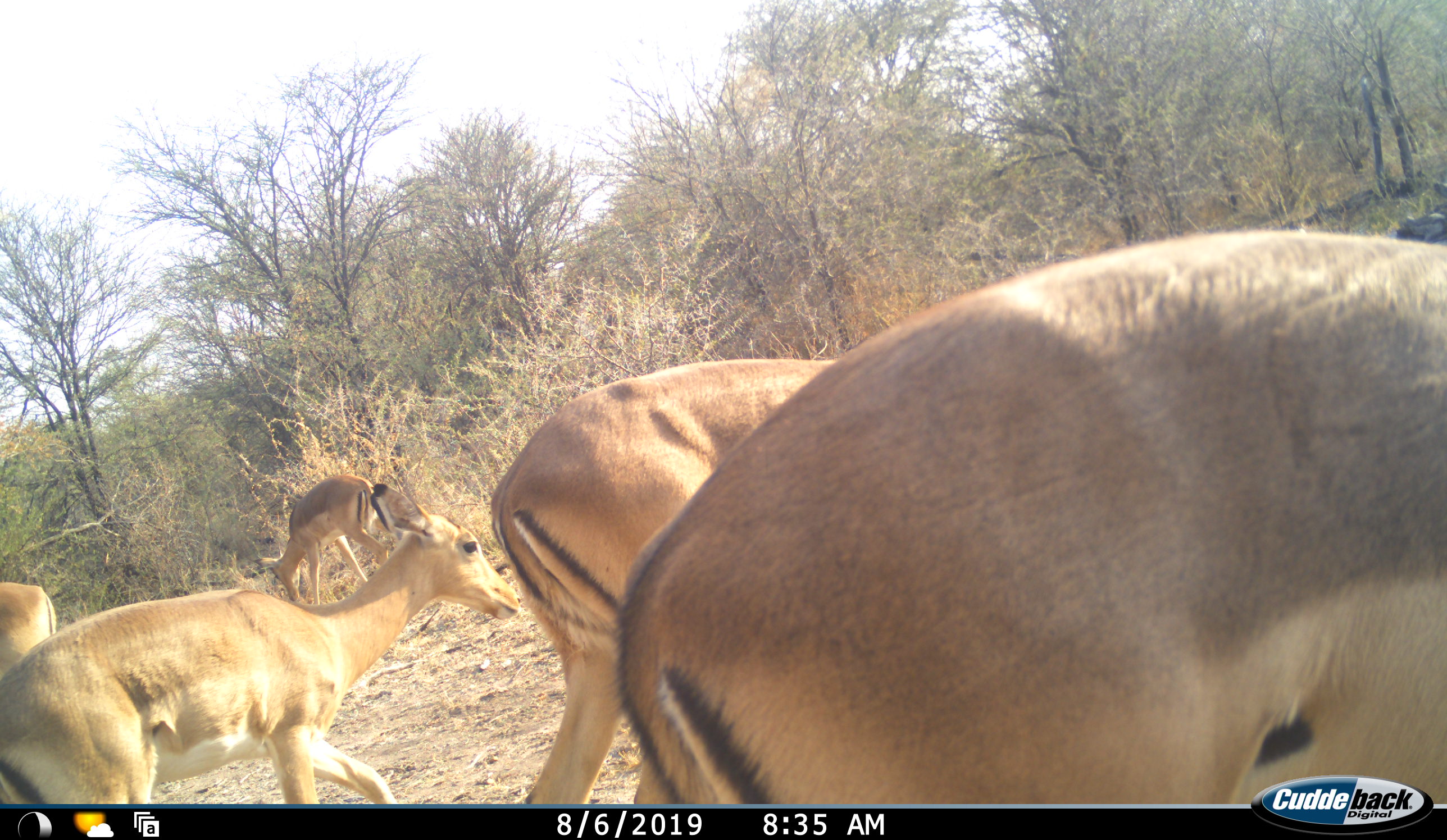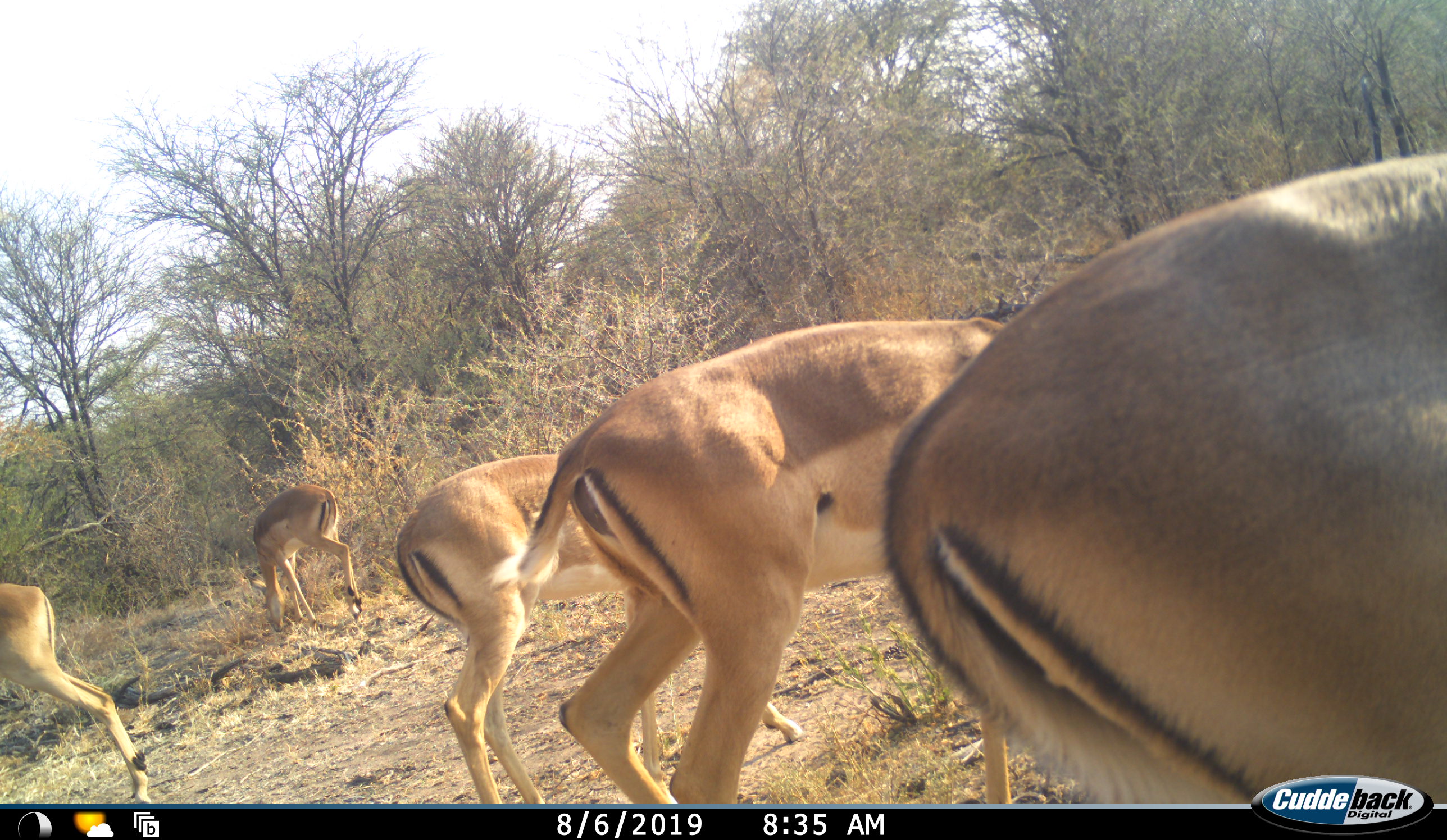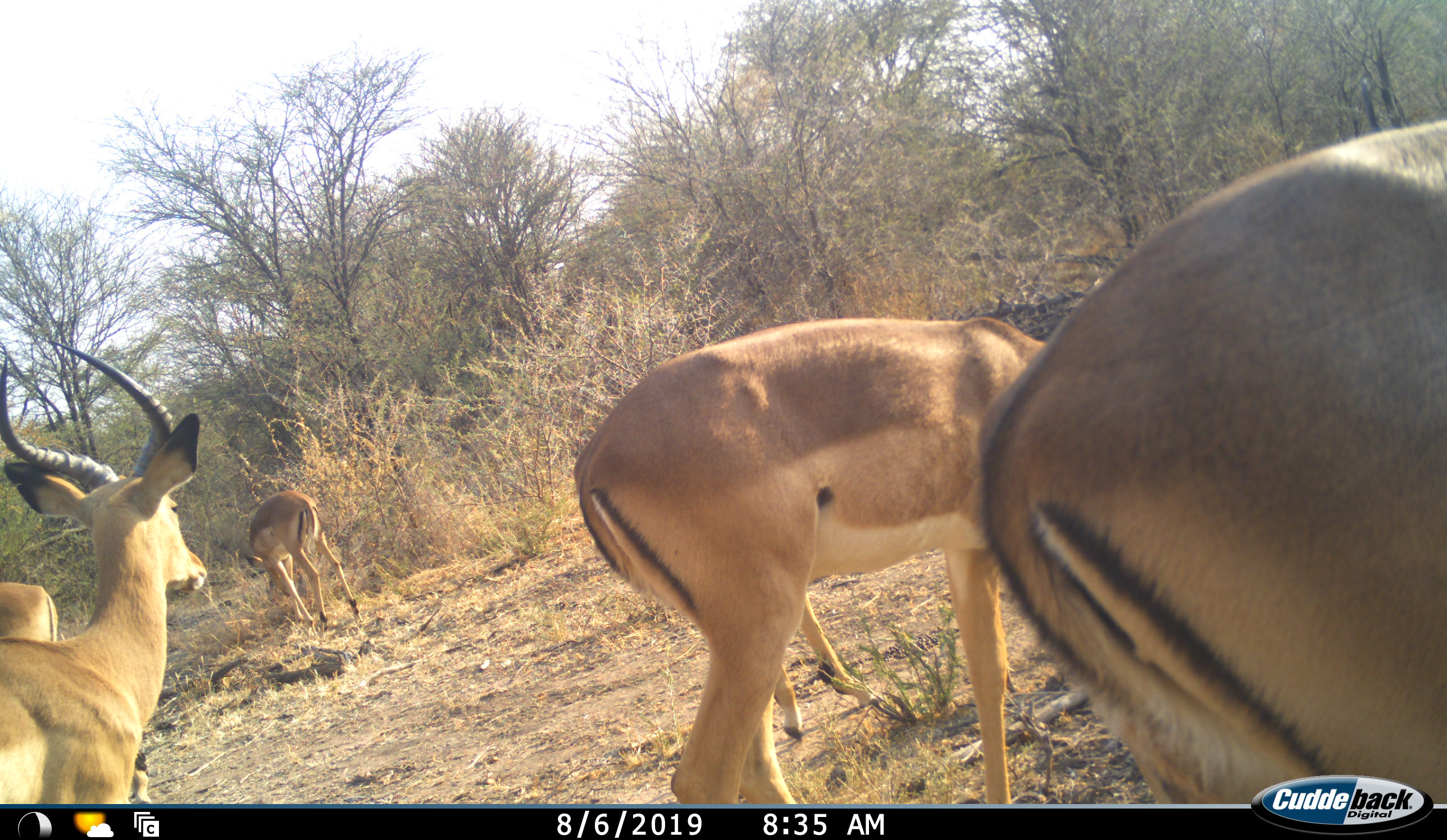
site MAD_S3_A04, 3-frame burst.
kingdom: Animalia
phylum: Chordata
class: Mammalia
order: Artiodactyla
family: Bovidae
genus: Aepyceros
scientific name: Aepyceros melampus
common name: impala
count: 6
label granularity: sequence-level